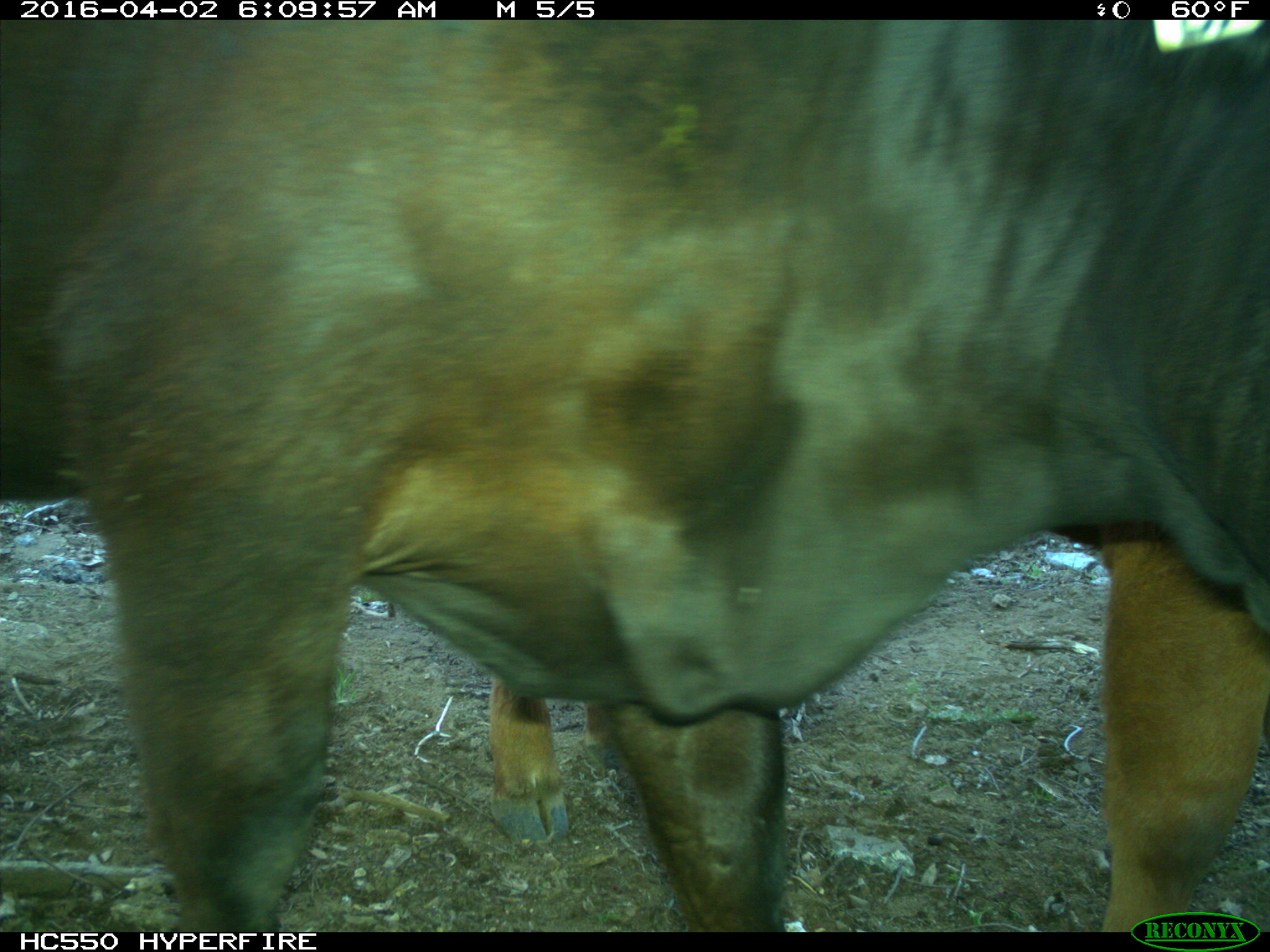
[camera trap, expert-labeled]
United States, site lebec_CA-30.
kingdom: Animalia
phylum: Chordata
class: Mammalia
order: Artiodactyla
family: Bovidae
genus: Bos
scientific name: Bos taurus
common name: domestic cow